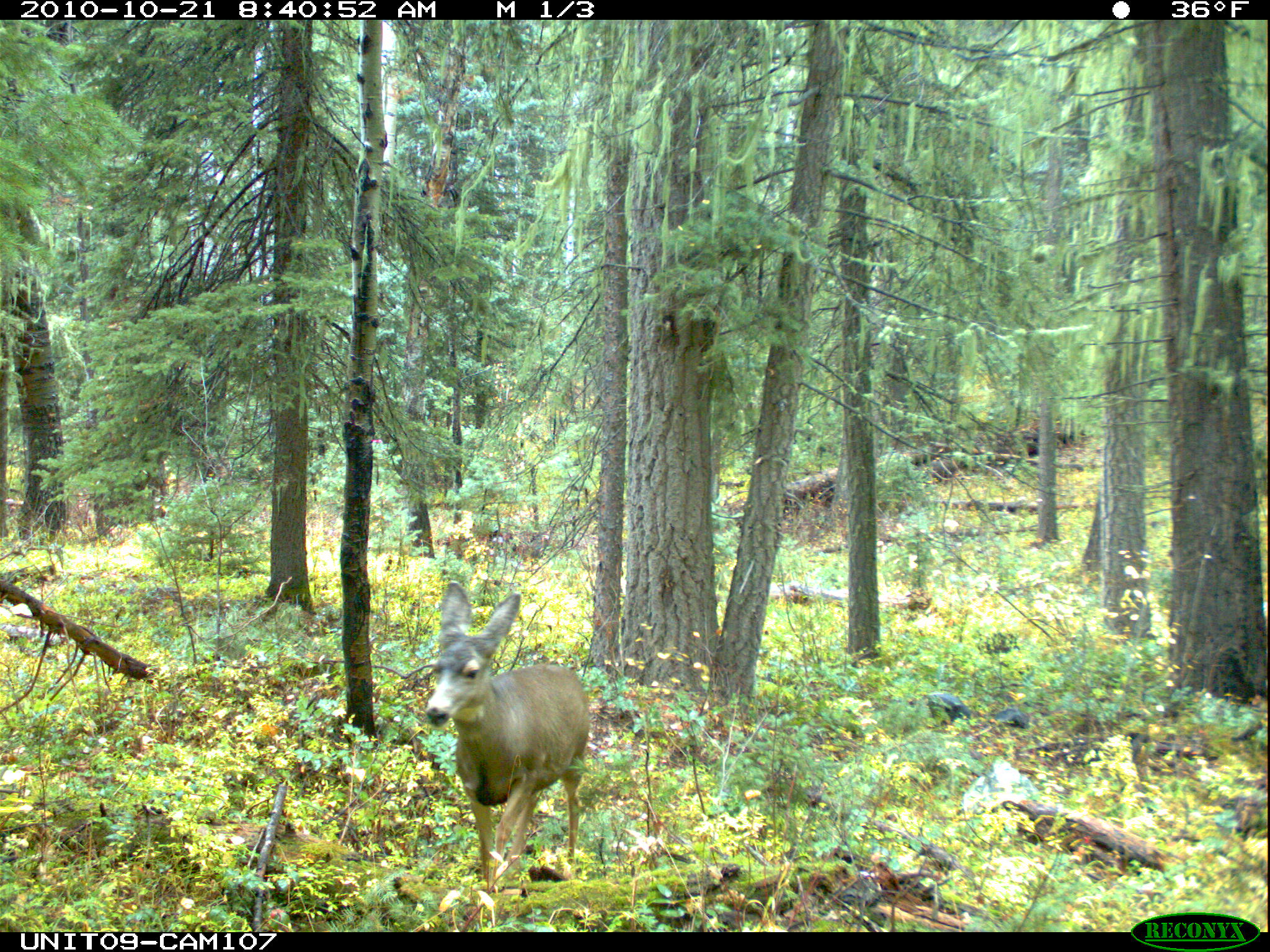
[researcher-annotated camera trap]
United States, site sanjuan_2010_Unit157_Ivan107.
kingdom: Animalia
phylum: Chordata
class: Mammalia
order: Artiodactyla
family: Cervidae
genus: Odocoileus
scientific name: Odocoileus hemionus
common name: mule deer